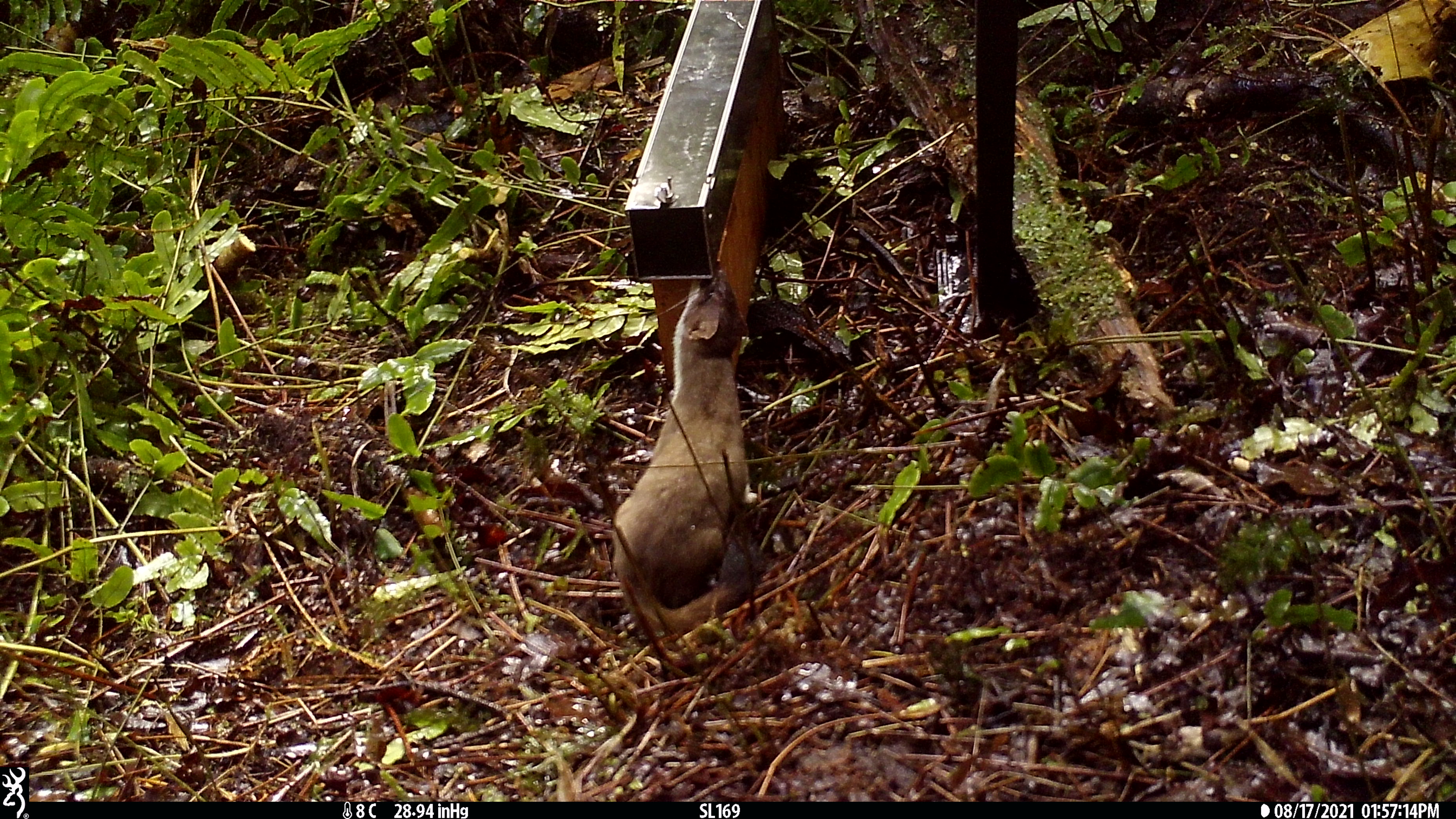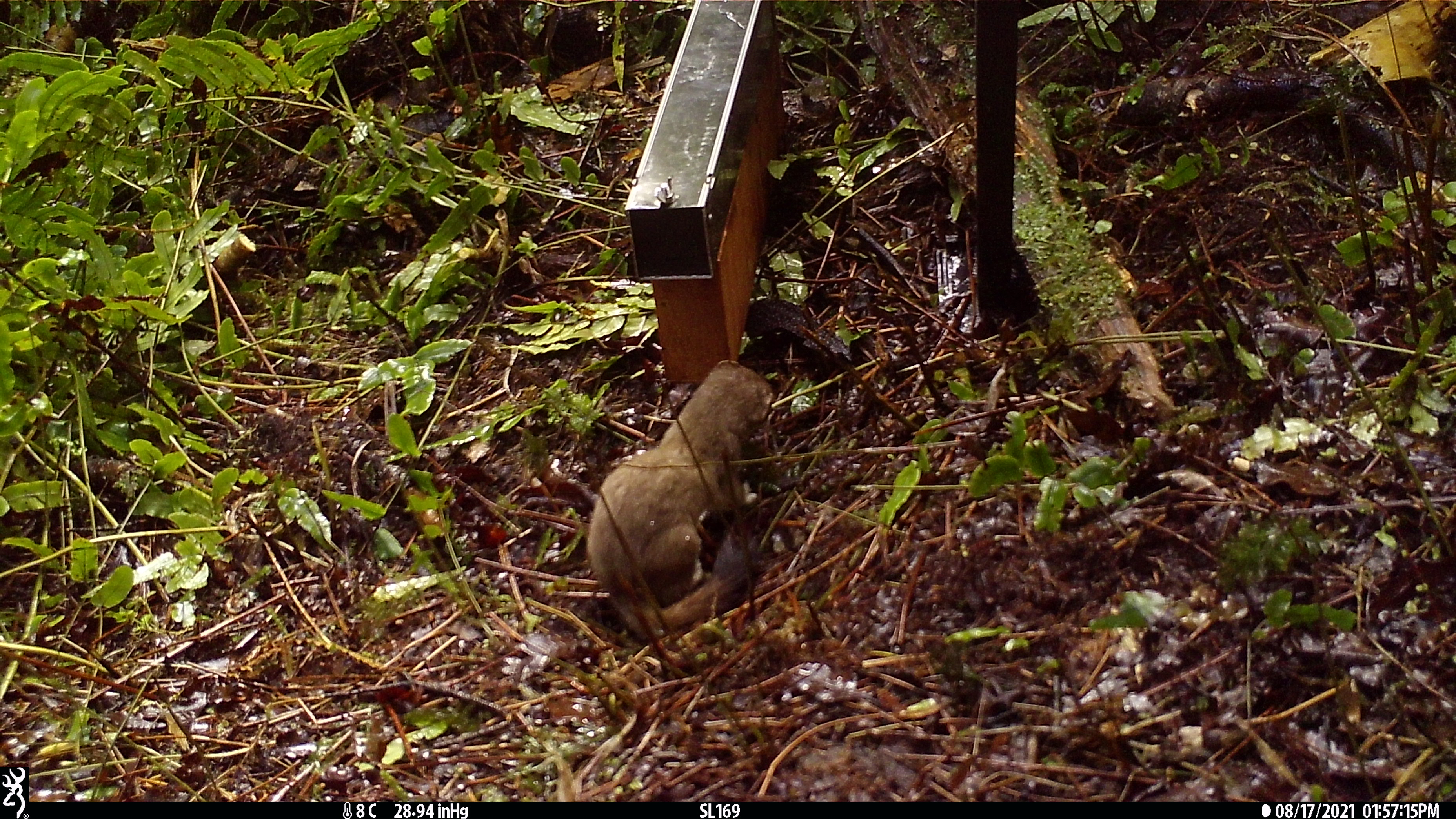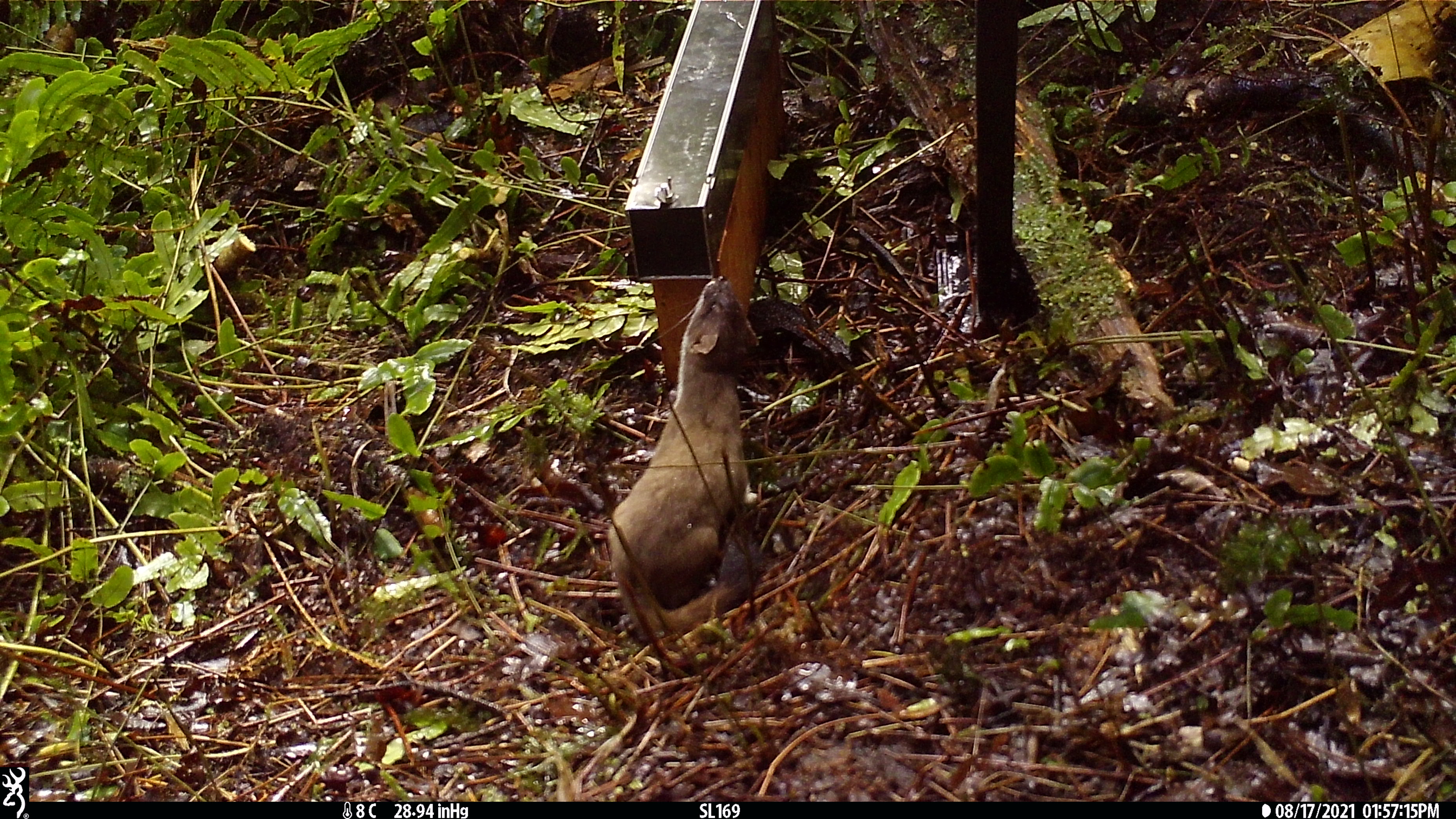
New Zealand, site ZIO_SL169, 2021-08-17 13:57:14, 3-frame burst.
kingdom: Animalia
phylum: Chordata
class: Mammalia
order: Carnivora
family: Mustelidae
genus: Mustela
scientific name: Mustela erminea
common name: stoat